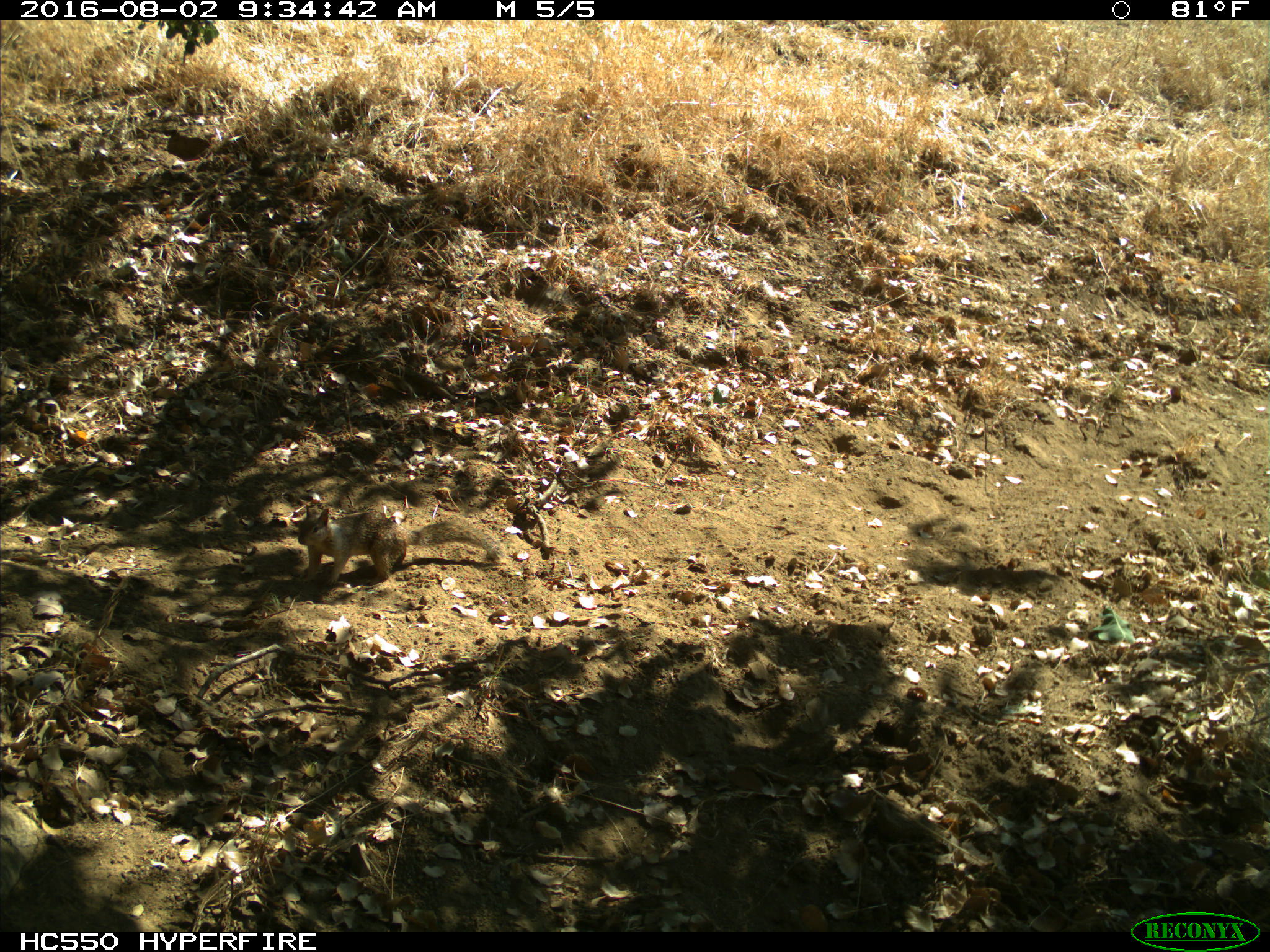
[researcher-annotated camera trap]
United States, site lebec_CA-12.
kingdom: Animalia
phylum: Chordata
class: Mammalia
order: Rodentia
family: Sciuridae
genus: Otospermophilus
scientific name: Otospermophilus beecheyi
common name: california ground squirrel